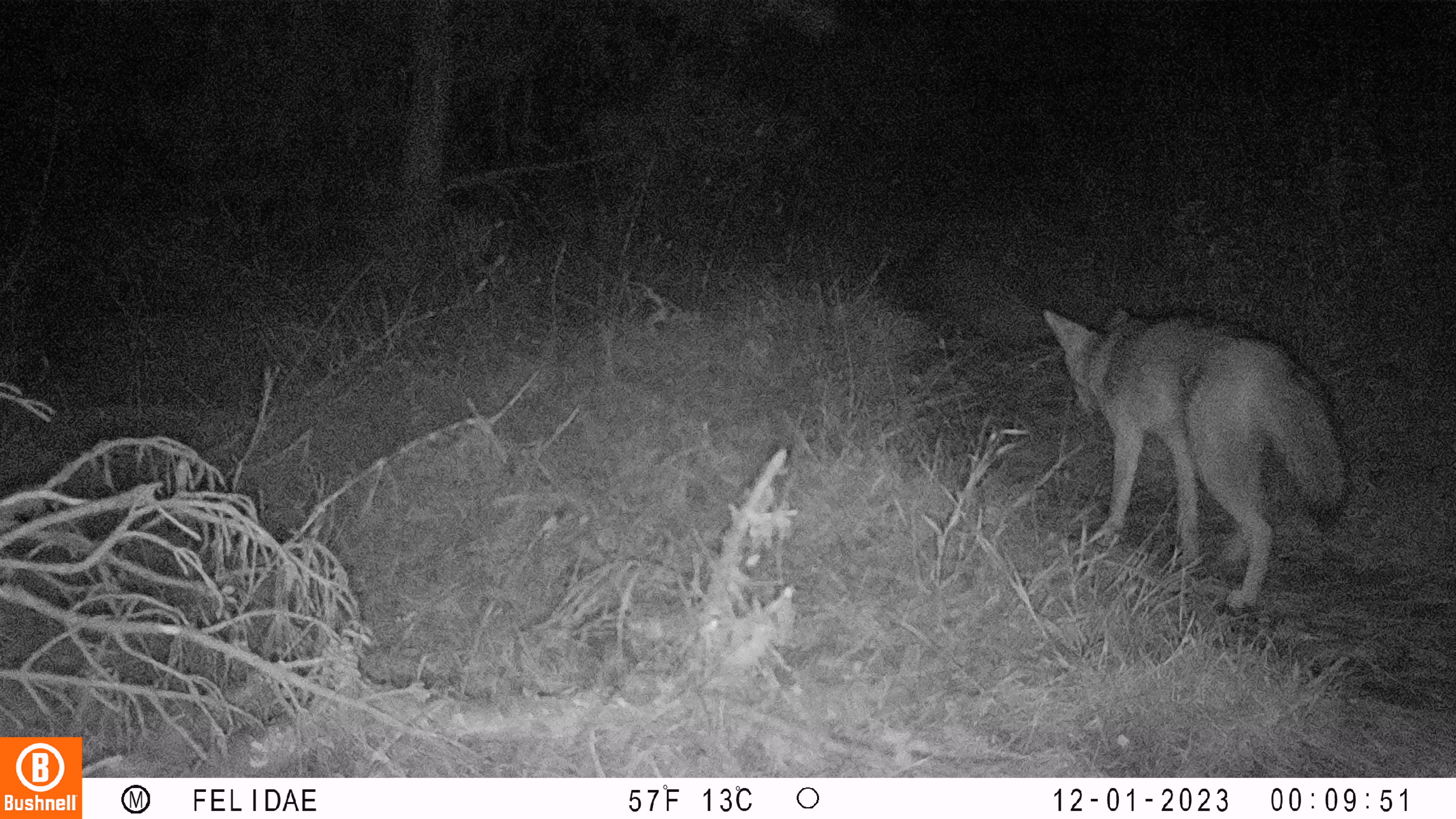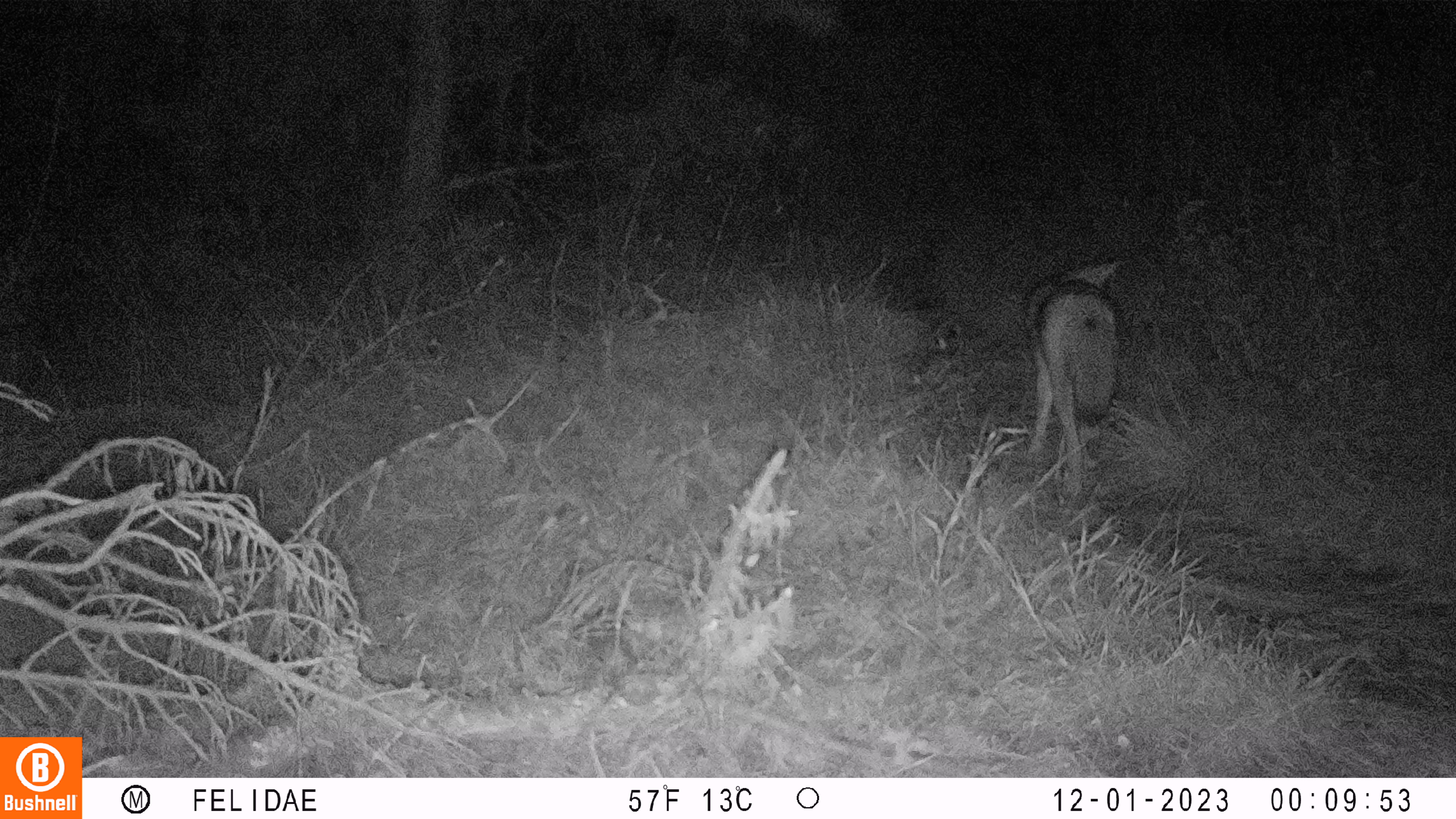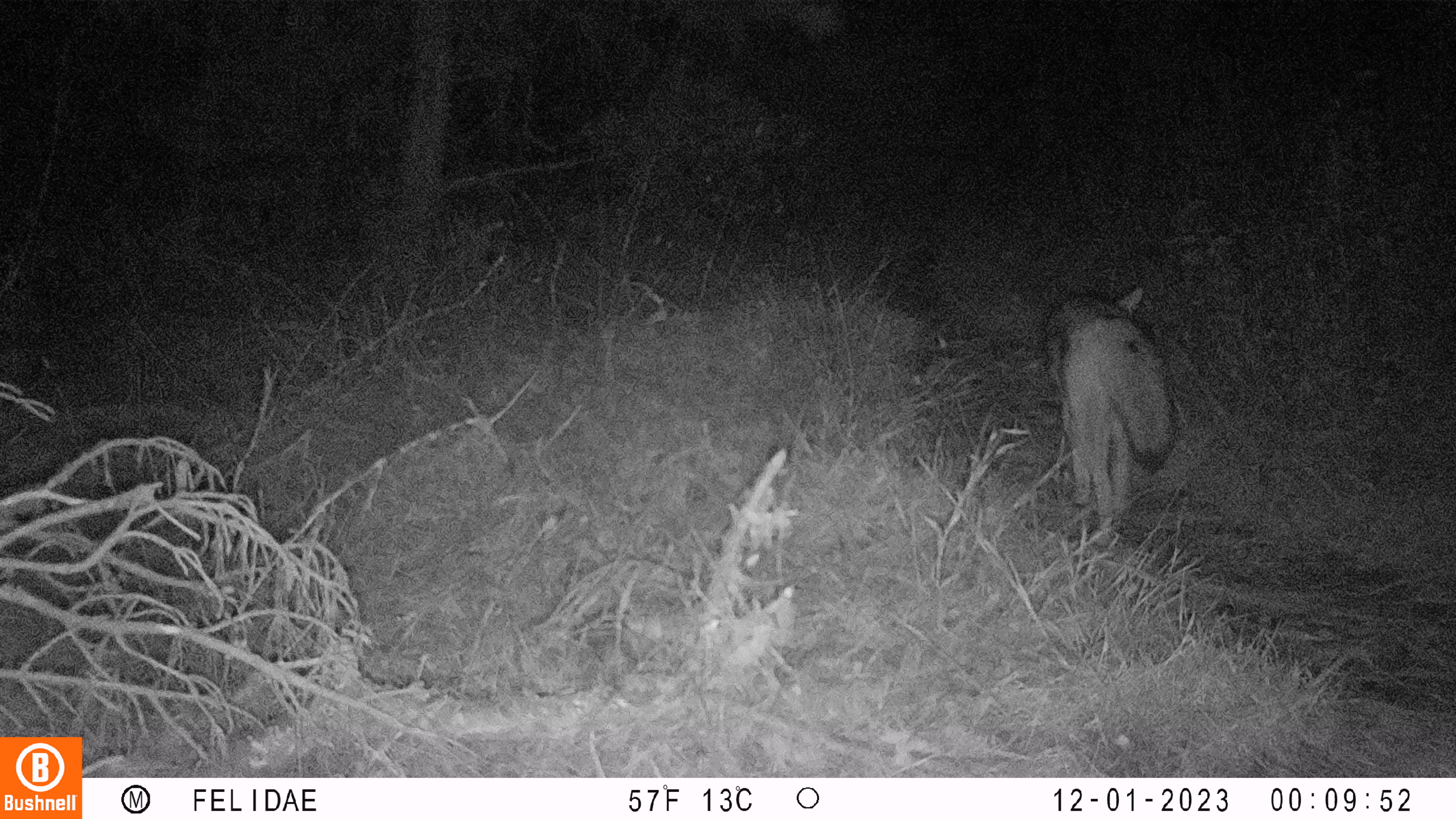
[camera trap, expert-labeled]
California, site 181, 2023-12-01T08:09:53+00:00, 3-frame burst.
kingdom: Animalia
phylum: Chordata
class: Mammalia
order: Carnivora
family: Canidae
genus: Canis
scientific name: Canis latrans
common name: coyote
Coyote (Canis latrans).